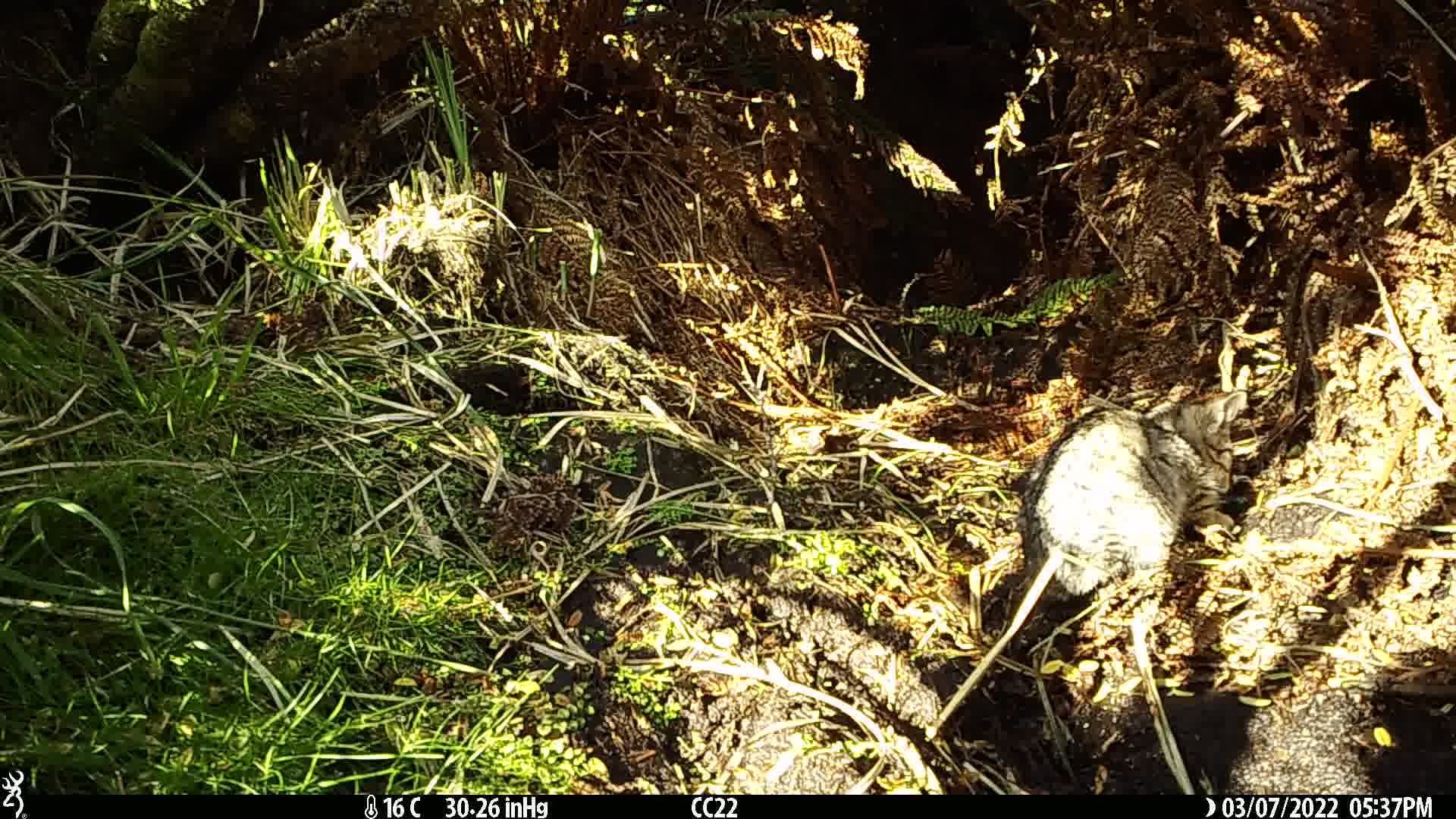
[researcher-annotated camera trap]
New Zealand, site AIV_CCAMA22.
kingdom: Animalia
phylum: Chordata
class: Mammalia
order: Carnivora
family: Felidae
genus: Felis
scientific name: Felis catus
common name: domestic cat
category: cat